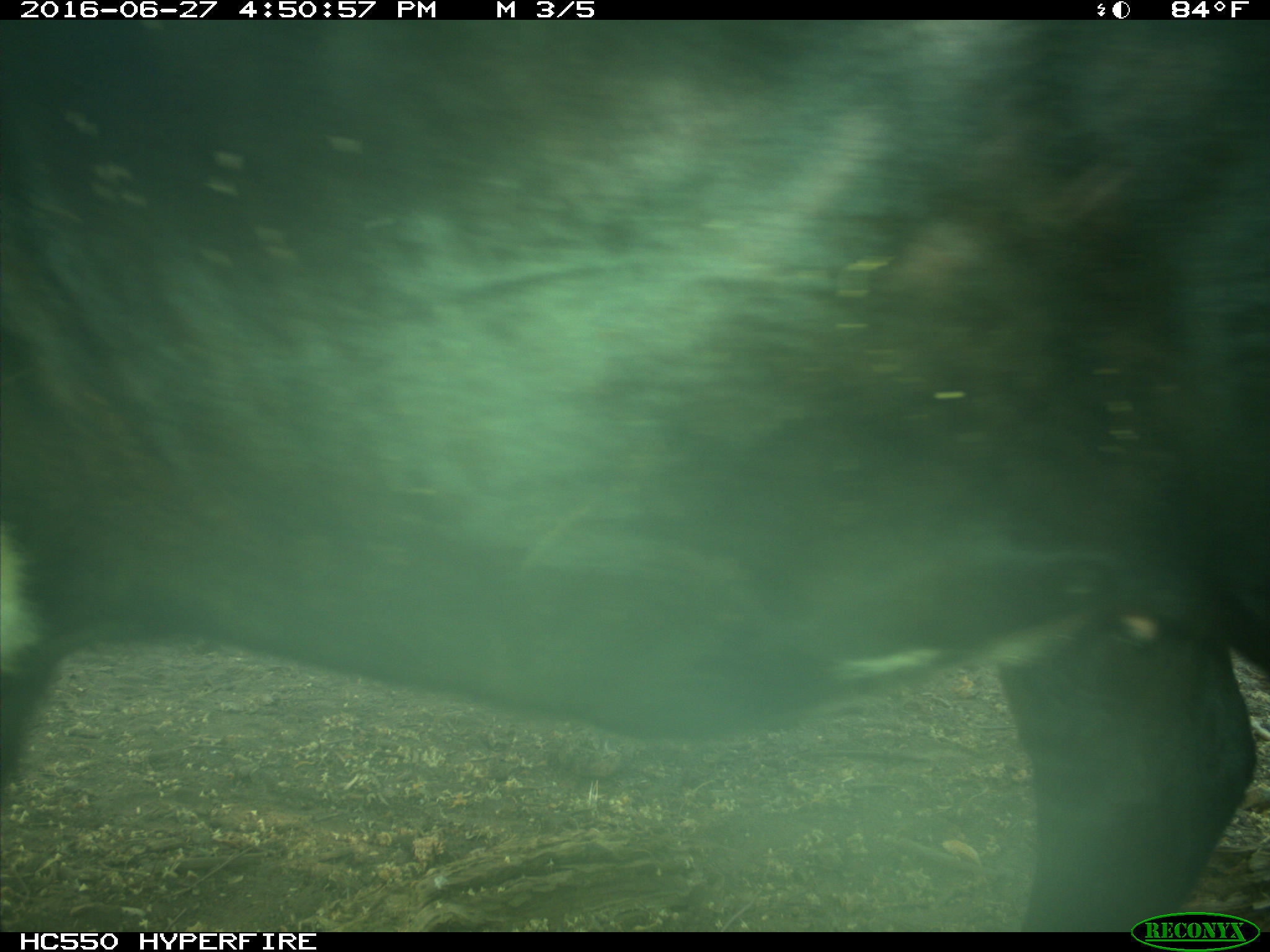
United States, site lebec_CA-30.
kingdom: Animalia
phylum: Chordata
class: Mammalia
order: Artiodactyla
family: Bovidae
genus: Bos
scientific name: Bos taurus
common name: domestic cow